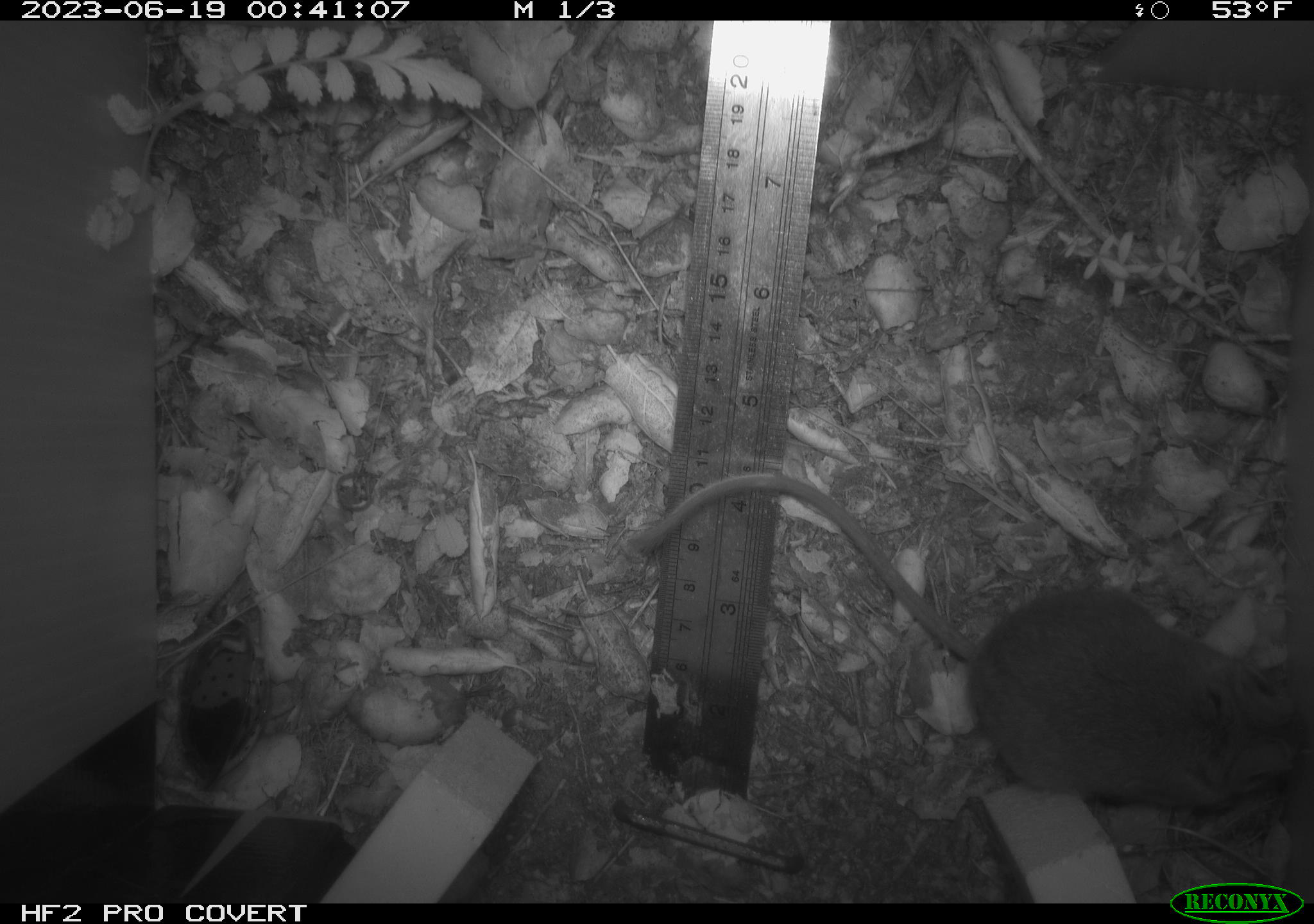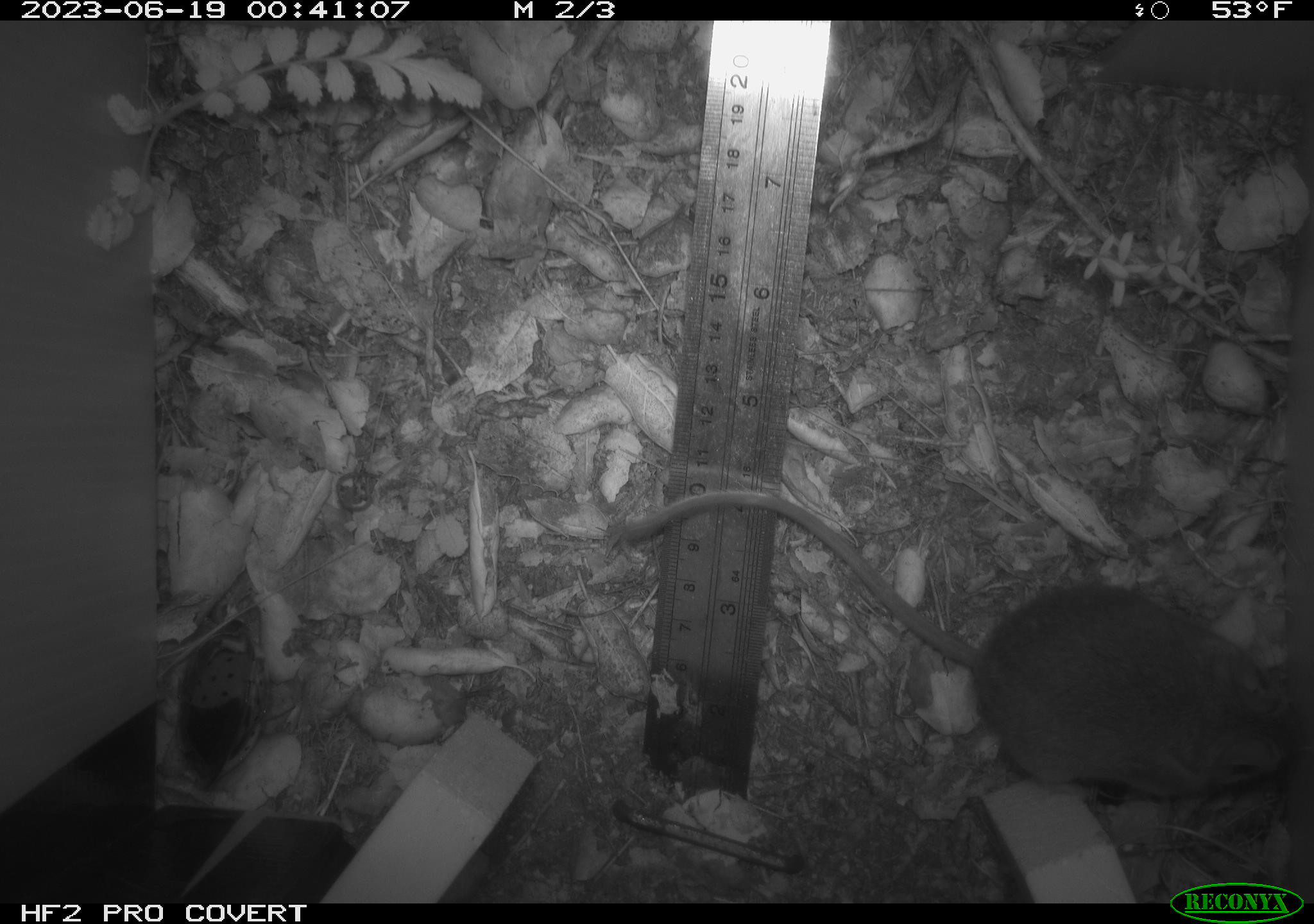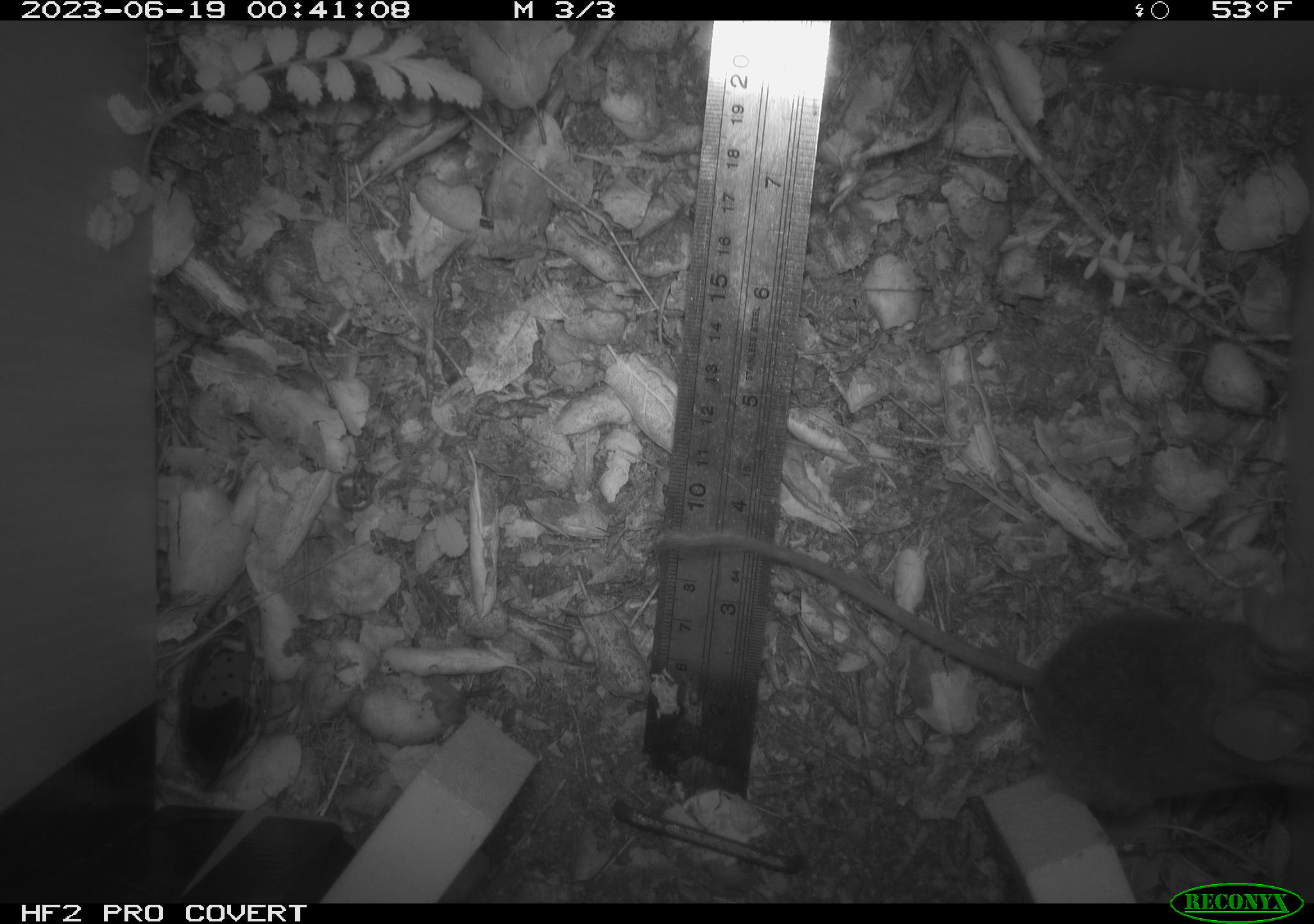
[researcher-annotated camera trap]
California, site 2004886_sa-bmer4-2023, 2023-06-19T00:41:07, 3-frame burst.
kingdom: Animalia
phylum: Chordata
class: Mammalia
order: Rodentia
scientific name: Rodentia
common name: mouse species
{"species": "mouse species (Rodentia)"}